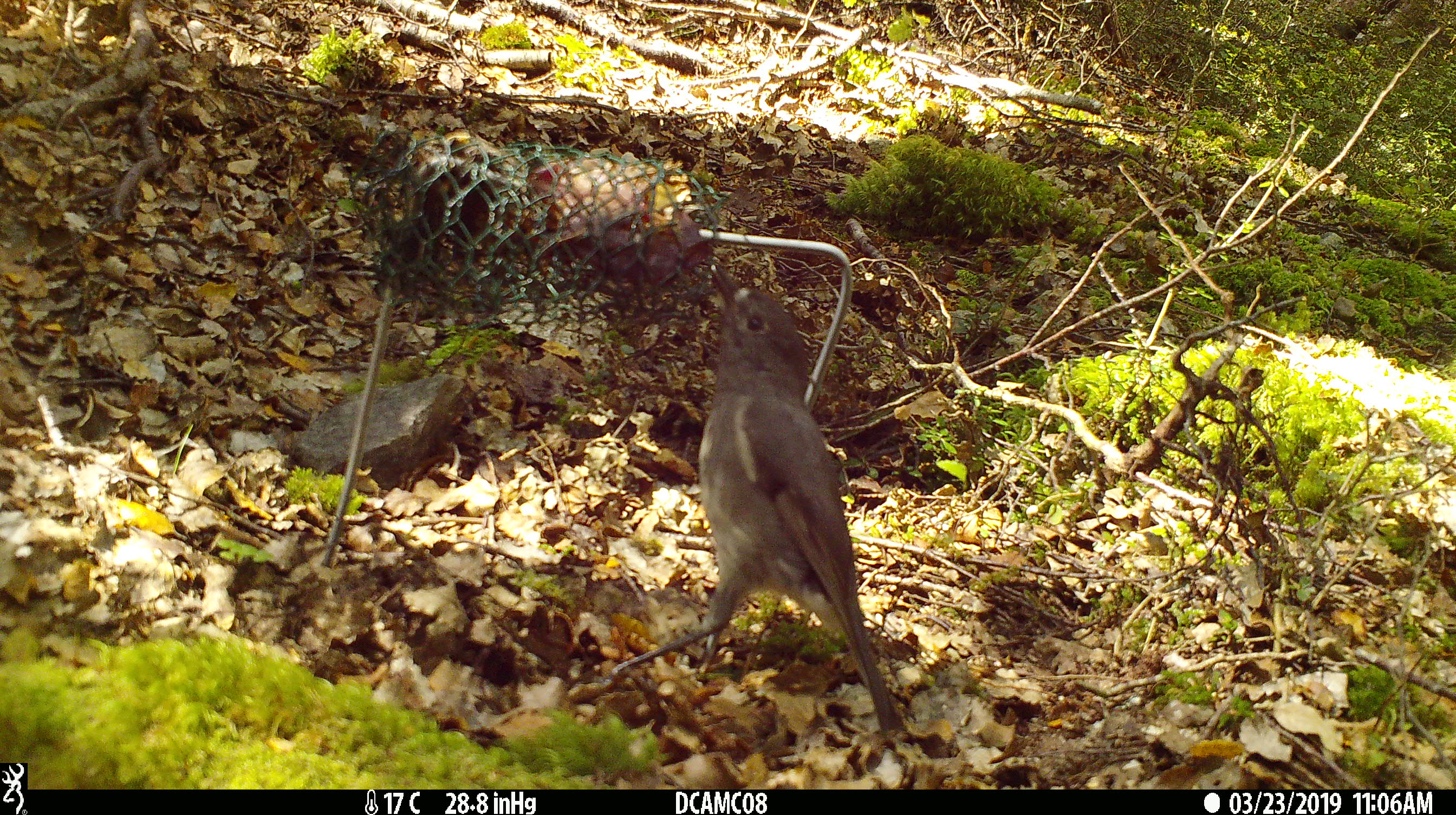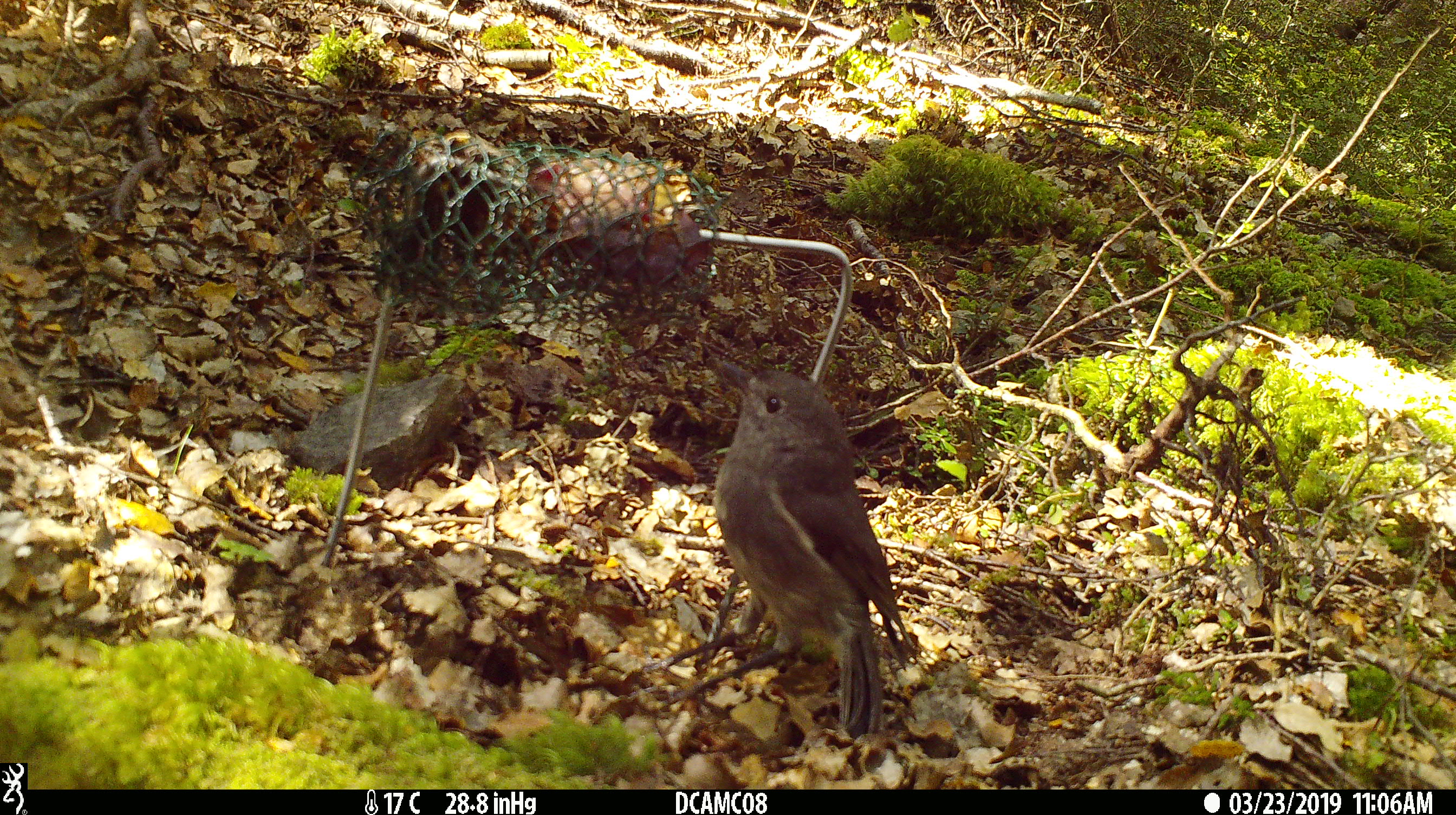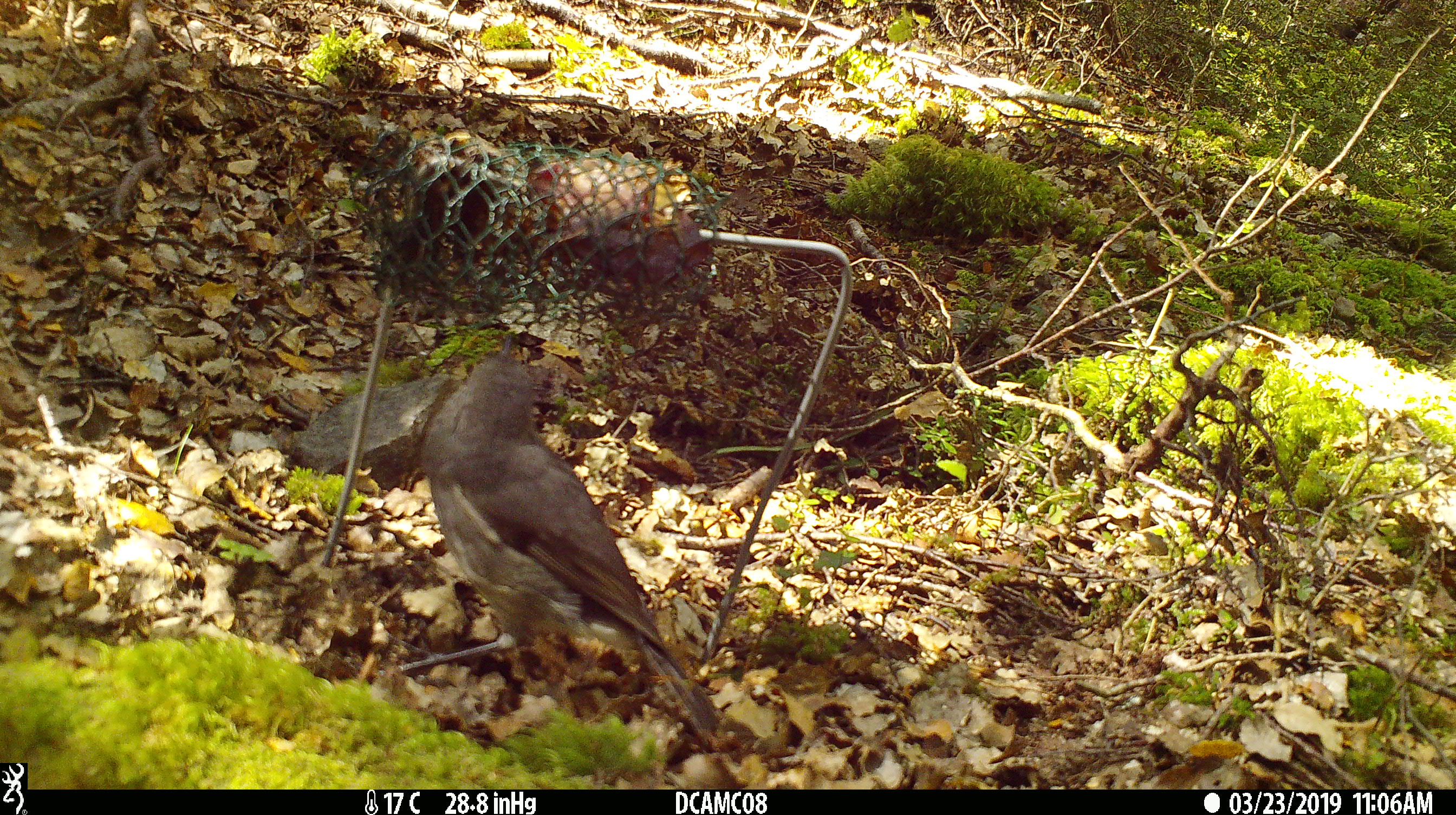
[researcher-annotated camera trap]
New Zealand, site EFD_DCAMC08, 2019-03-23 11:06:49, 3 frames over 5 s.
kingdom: Animalia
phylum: Chordata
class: Aves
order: Passeriformes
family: Petroicidae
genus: Petroica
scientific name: Petroica australis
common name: new zealand robin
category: robin